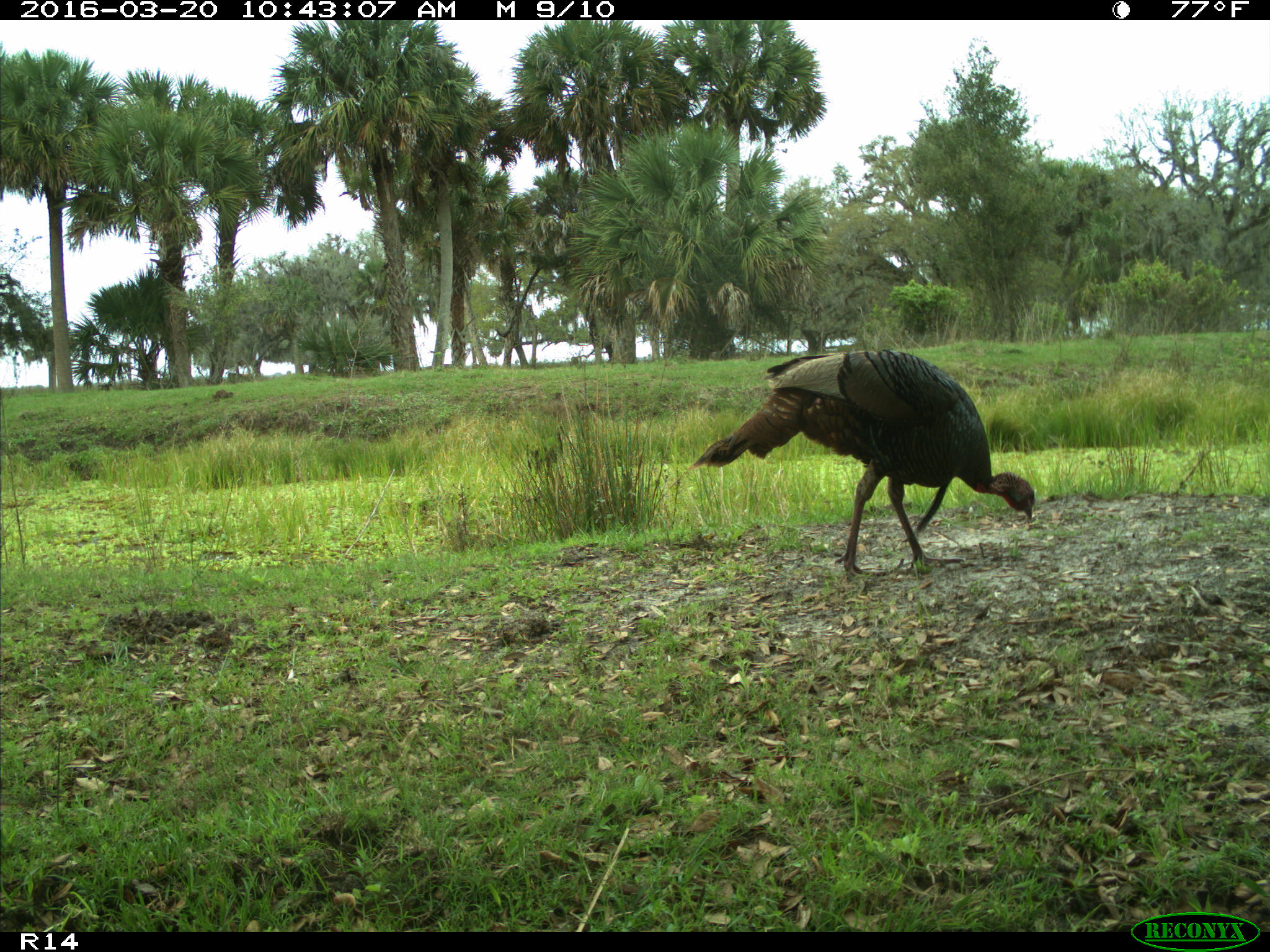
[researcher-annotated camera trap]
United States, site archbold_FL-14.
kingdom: Animalia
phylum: Chordata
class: Aves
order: Galliformes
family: Phasianidae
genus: Meleagris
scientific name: Meleagris gallopavo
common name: wild turkey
Meleagris gallopavo (wild turkey).